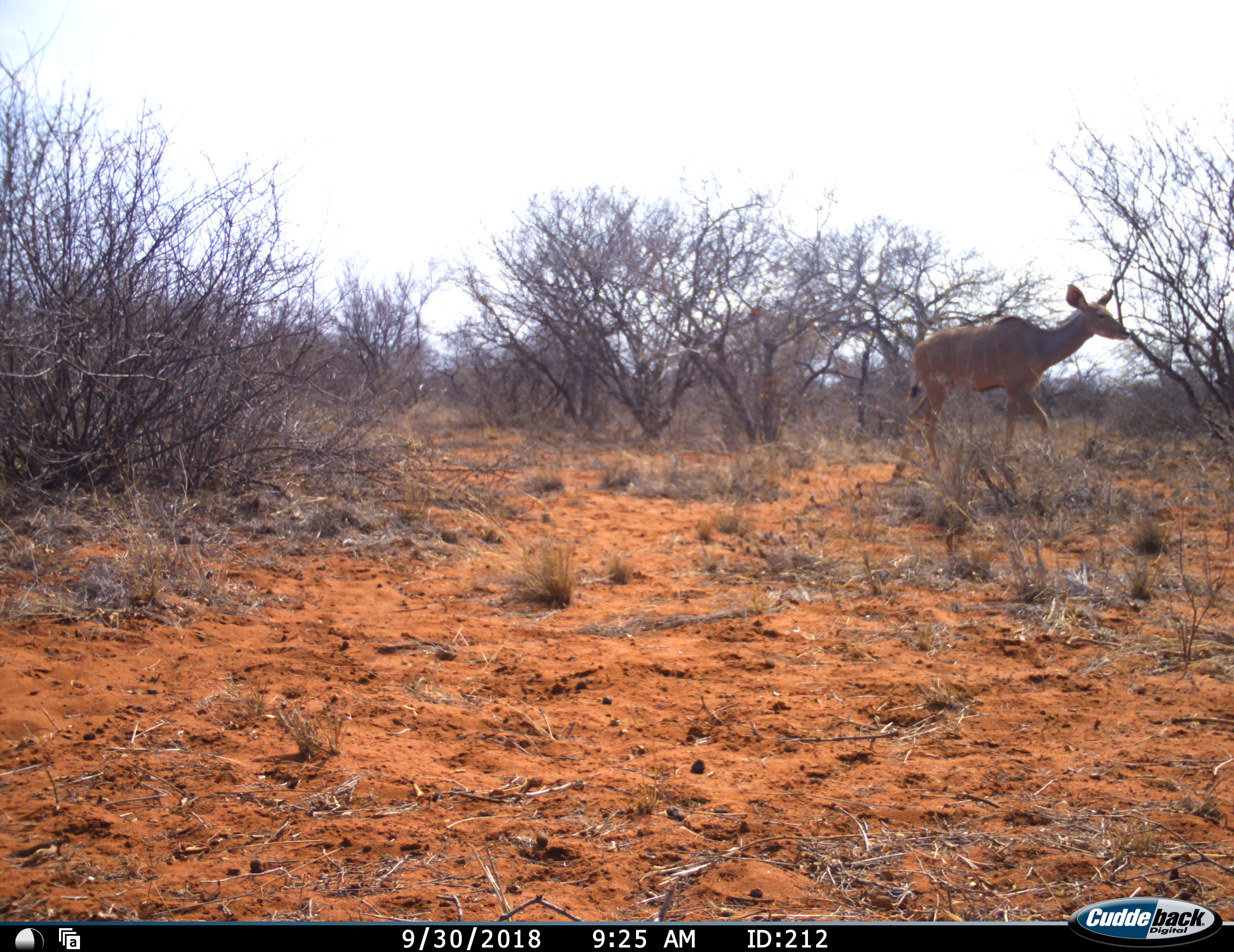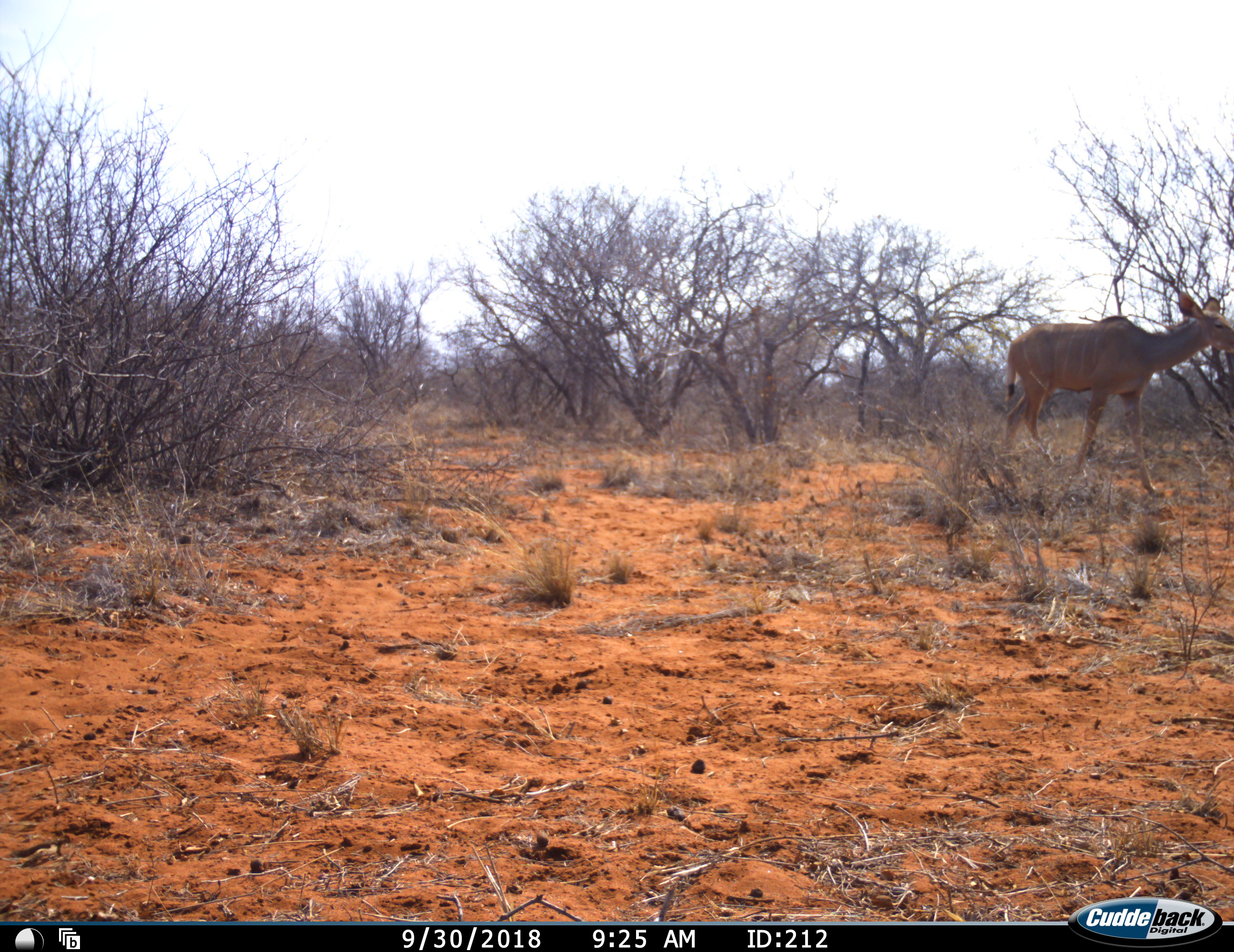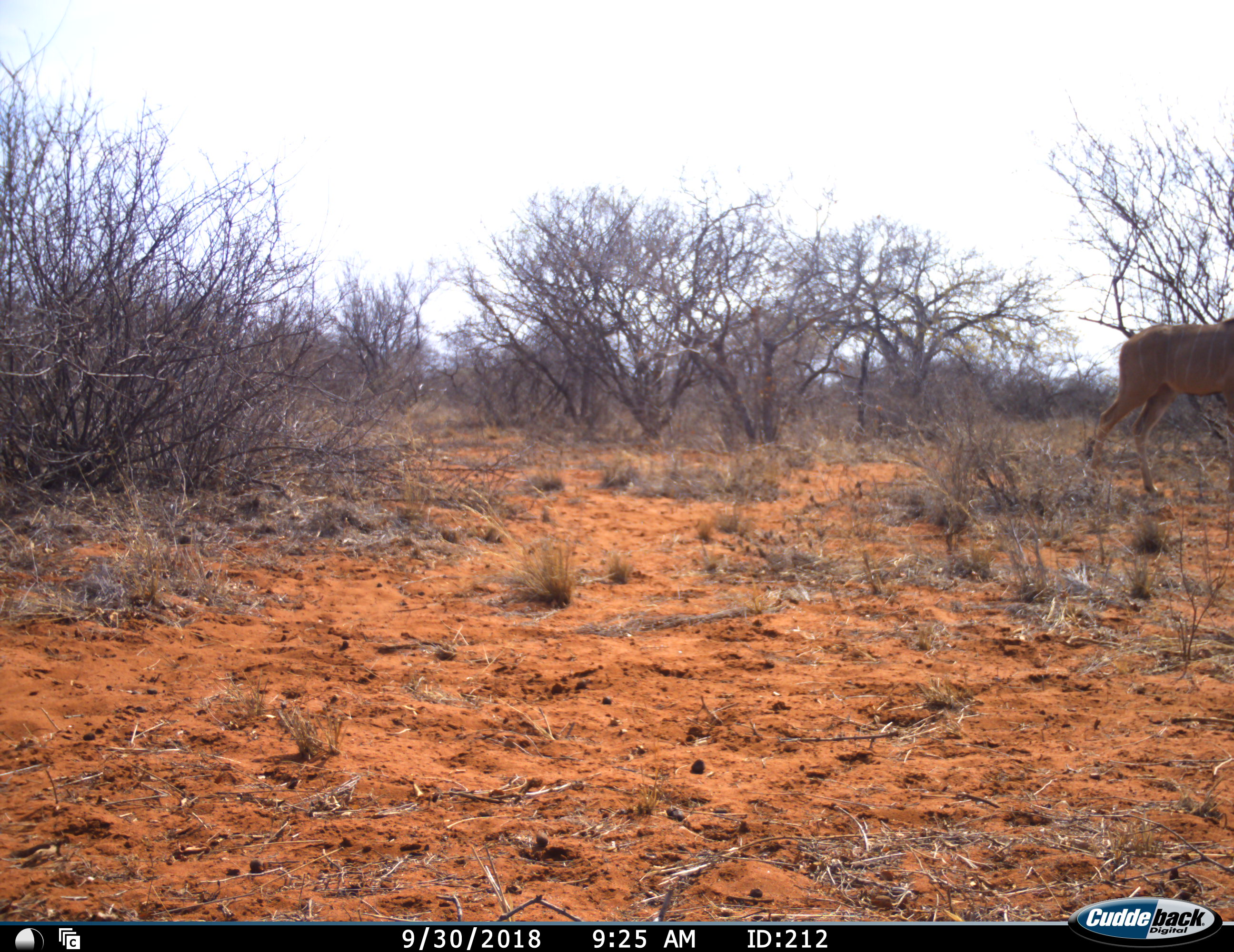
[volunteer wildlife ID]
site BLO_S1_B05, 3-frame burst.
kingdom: Animalia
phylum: Chordata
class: Mammalia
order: Artiodactyla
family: Bovidae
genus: Tragelaphus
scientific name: Tragelaphus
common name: kudu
Kudu (Tragelaphus), count 1. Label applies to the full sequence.